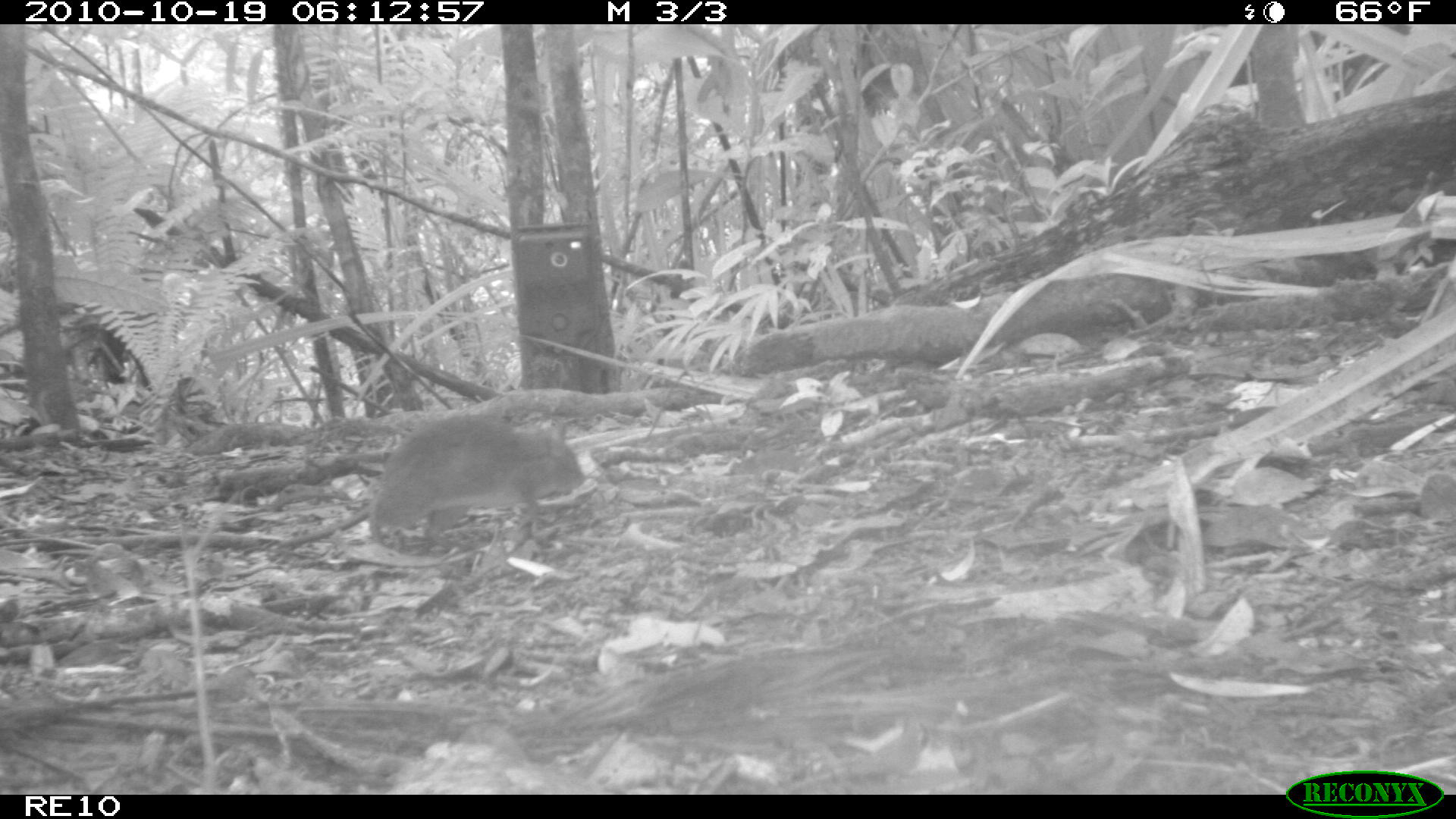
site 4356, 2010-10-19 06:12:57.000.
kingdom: Animalia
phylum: Chordata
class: Mammalia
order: Rodentia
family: Muridae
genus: Rattus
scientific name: Rattus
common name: rodent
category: unknown rat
Unknown rat (rodent) (Rattus), count 1.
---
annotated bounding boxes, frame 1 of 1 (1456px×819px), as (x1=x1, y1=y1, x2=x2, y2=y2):
unknown rat: (x1=366, y1=412, x2=586, y2=544)